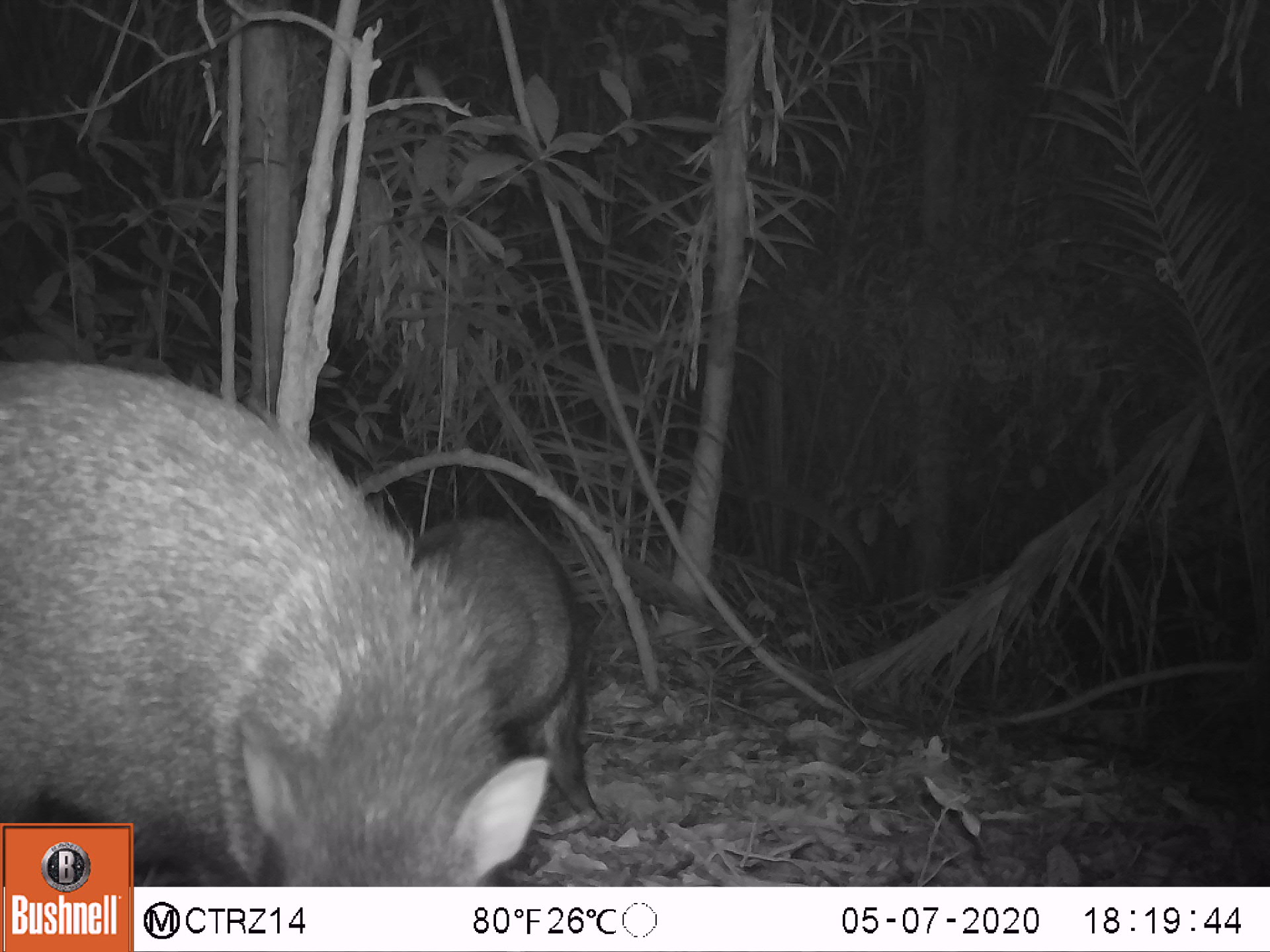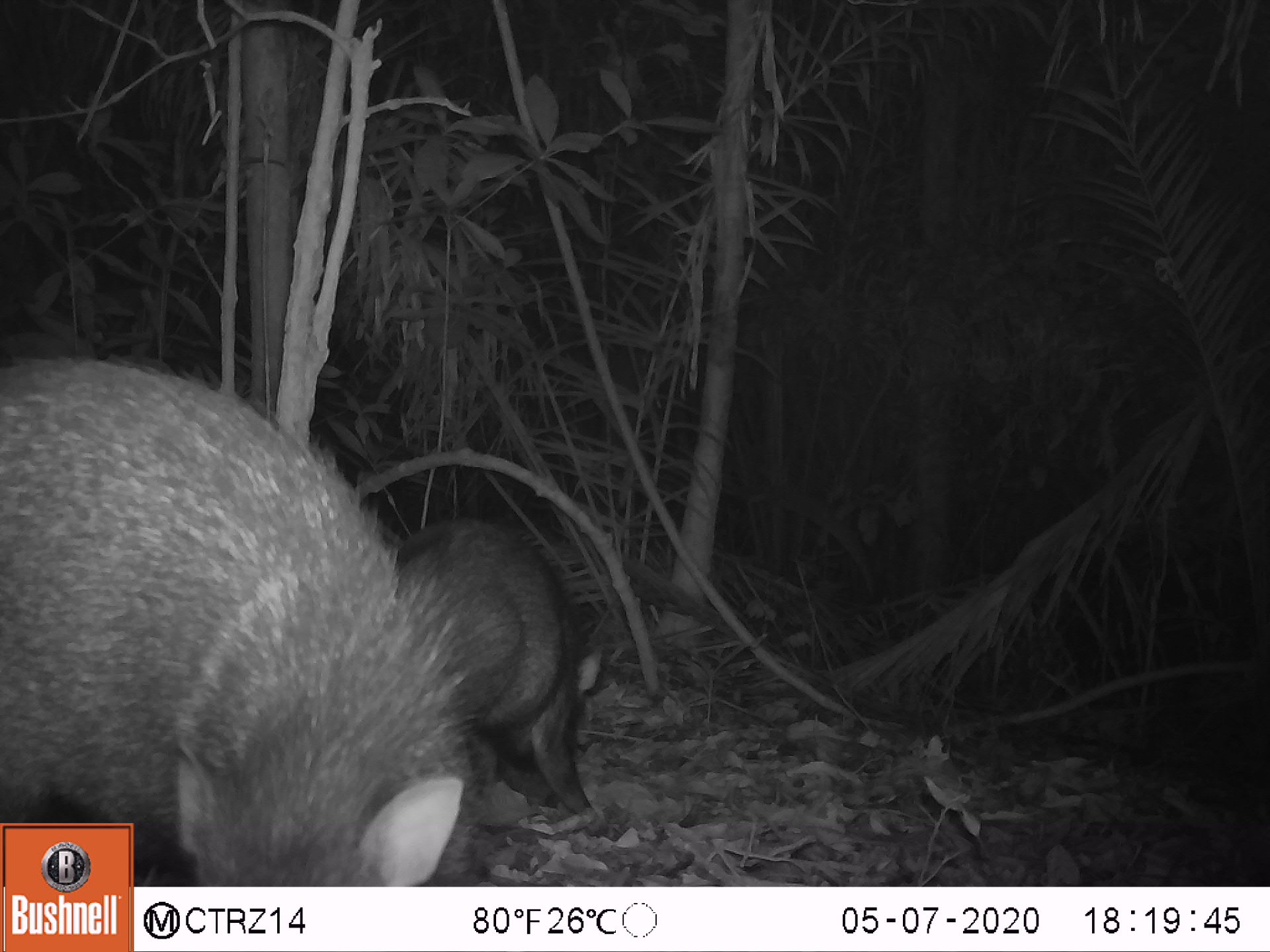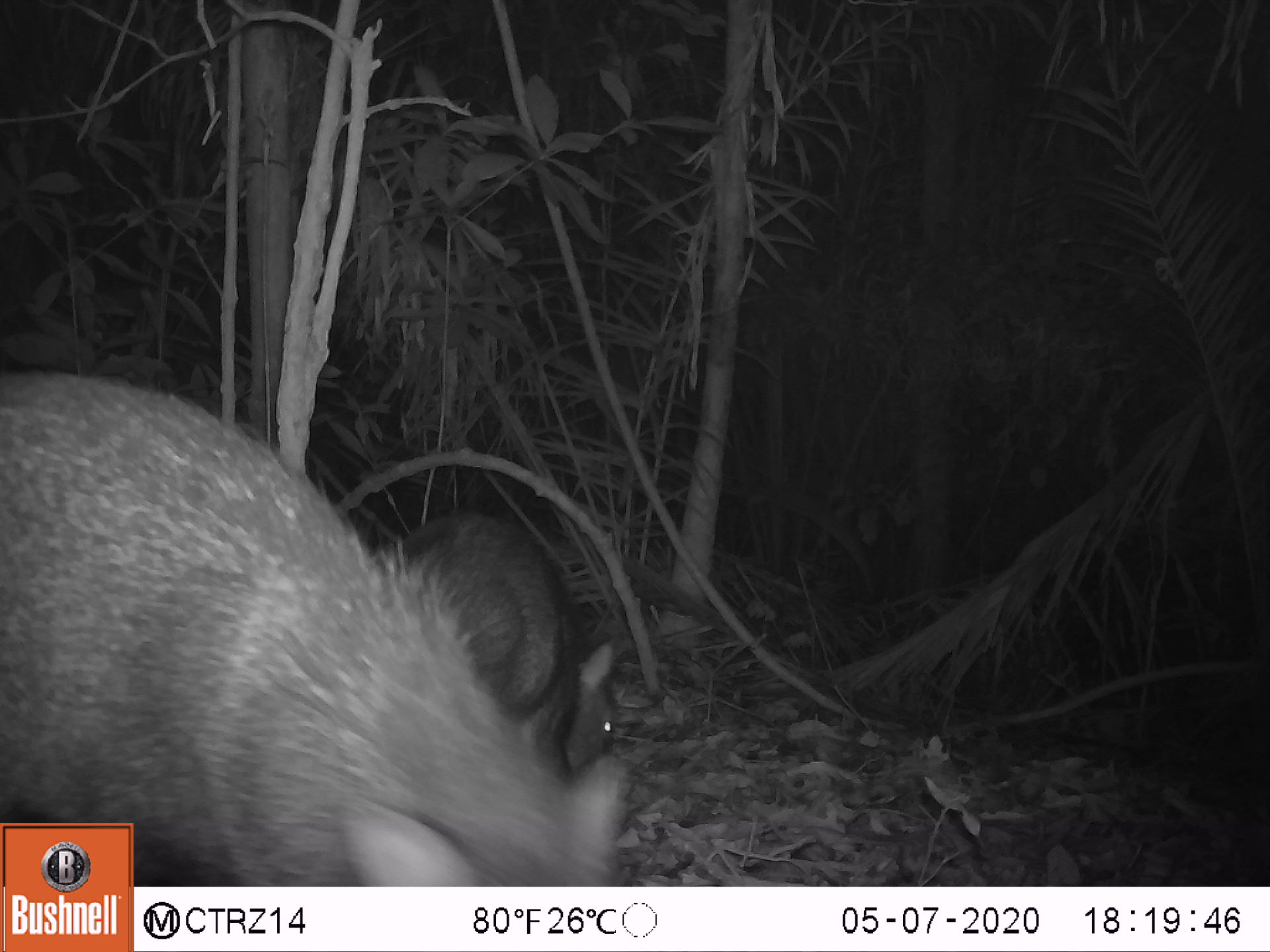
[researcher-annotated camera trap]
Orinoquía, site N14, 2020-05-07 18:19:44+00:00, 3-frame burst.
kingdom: Animalia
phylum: Chordata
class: Mammalia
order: Artiodactyla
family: Tayassuidae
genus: Pecari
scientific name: Pecari tajacu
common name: collared peccary